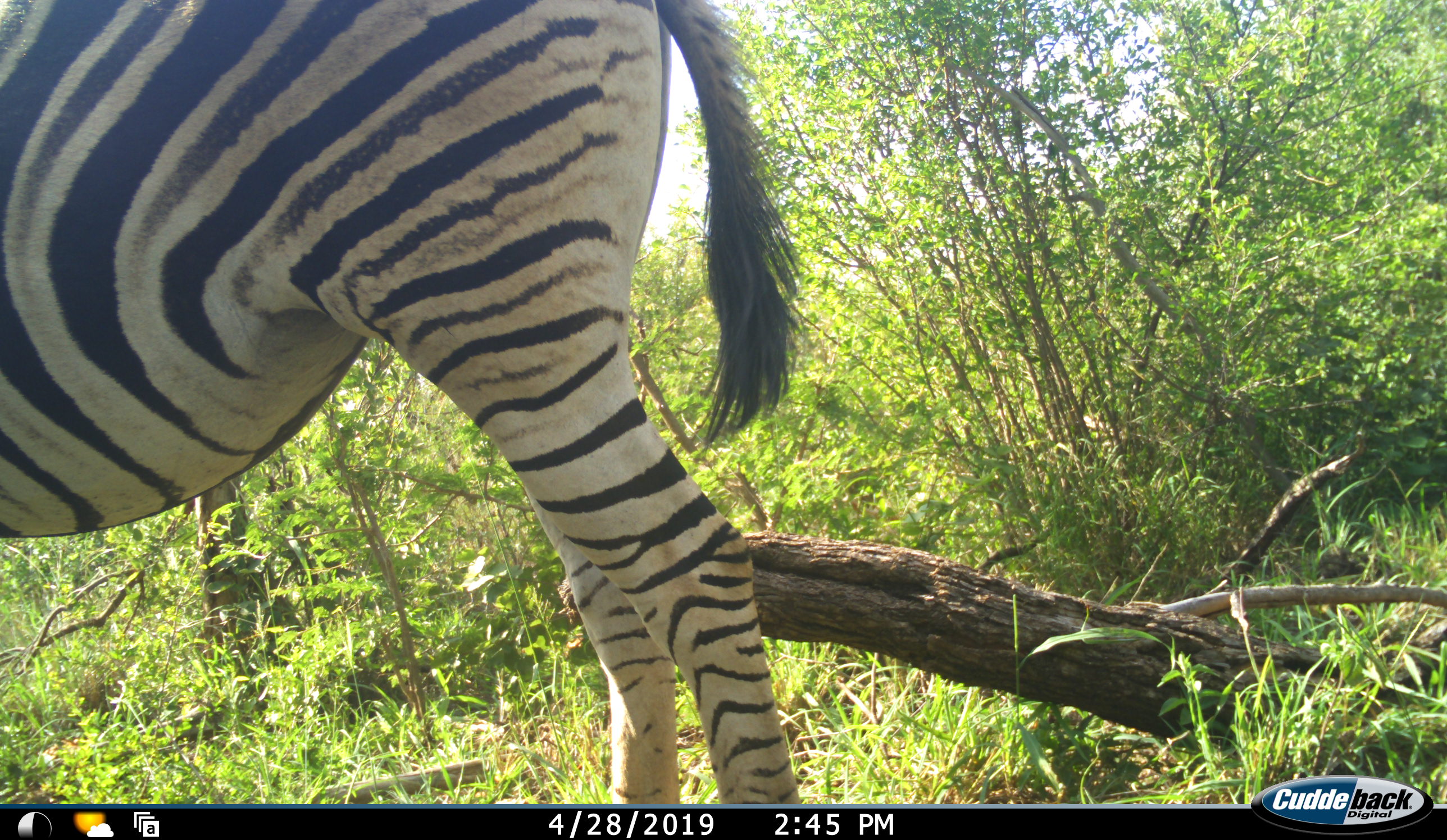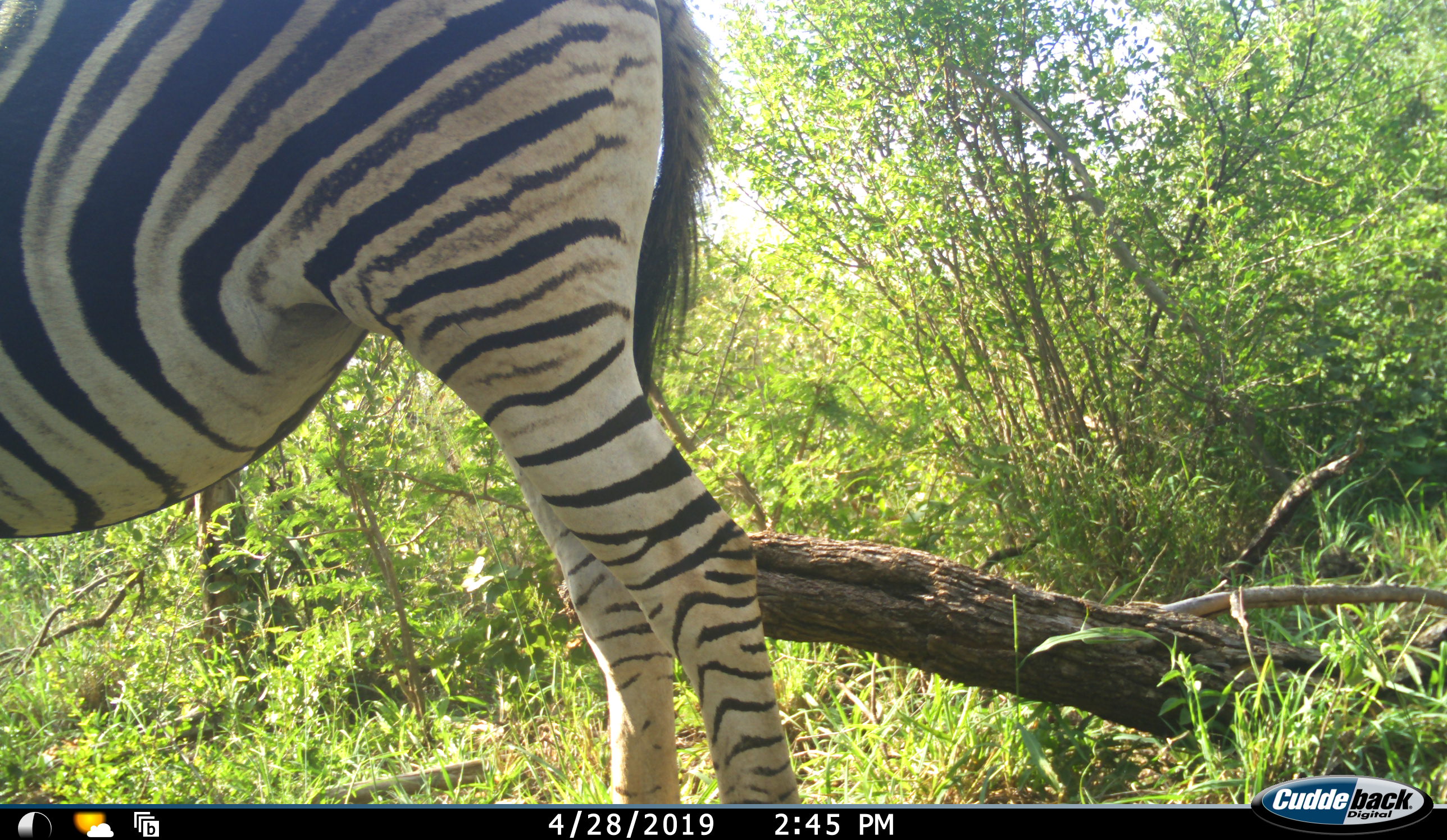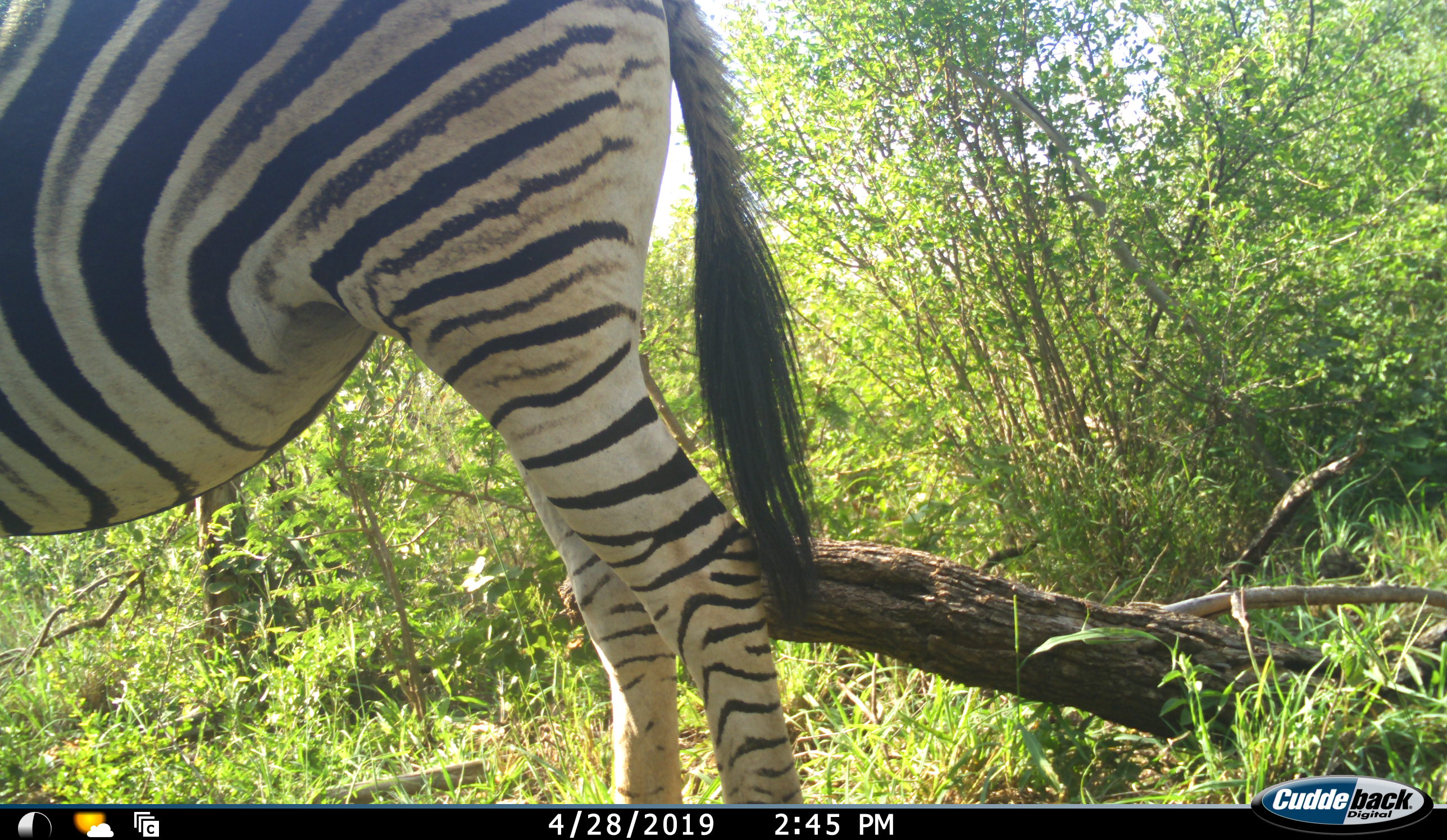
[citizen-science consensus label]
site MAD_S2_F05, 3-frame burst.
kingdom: Animalia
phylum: Chordata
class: Mammalia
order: Perissodactyla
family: Equidae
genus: Equus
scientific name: Equus quagga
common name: plains zebra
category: zebraplains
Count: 1.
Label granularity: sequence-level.